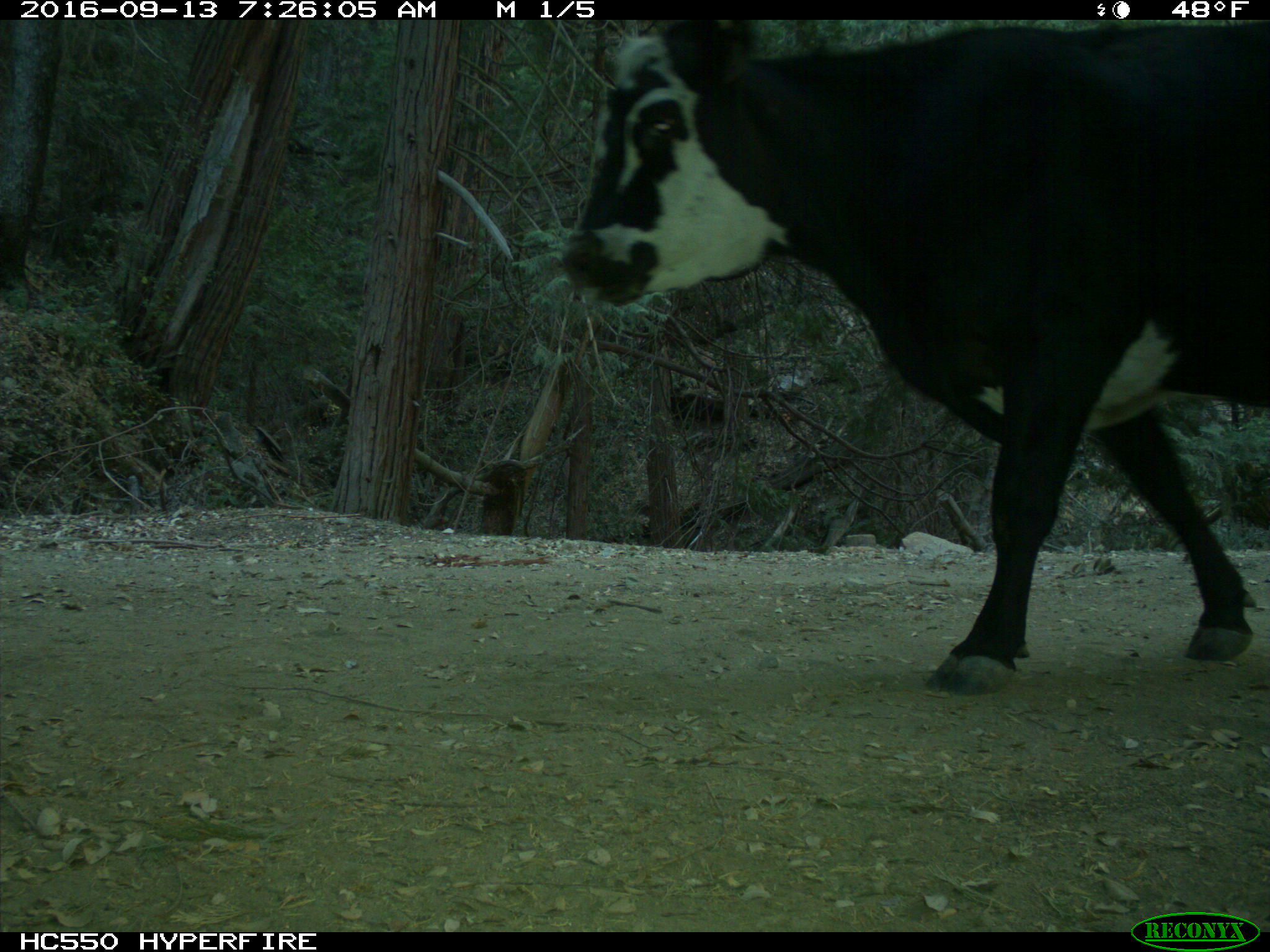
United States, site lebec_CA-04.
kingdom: Animalia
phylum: Chordata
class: Mammalia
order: Artiodactyla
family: Bovidae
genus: Bos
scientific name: Bos taurus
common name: domestic cow